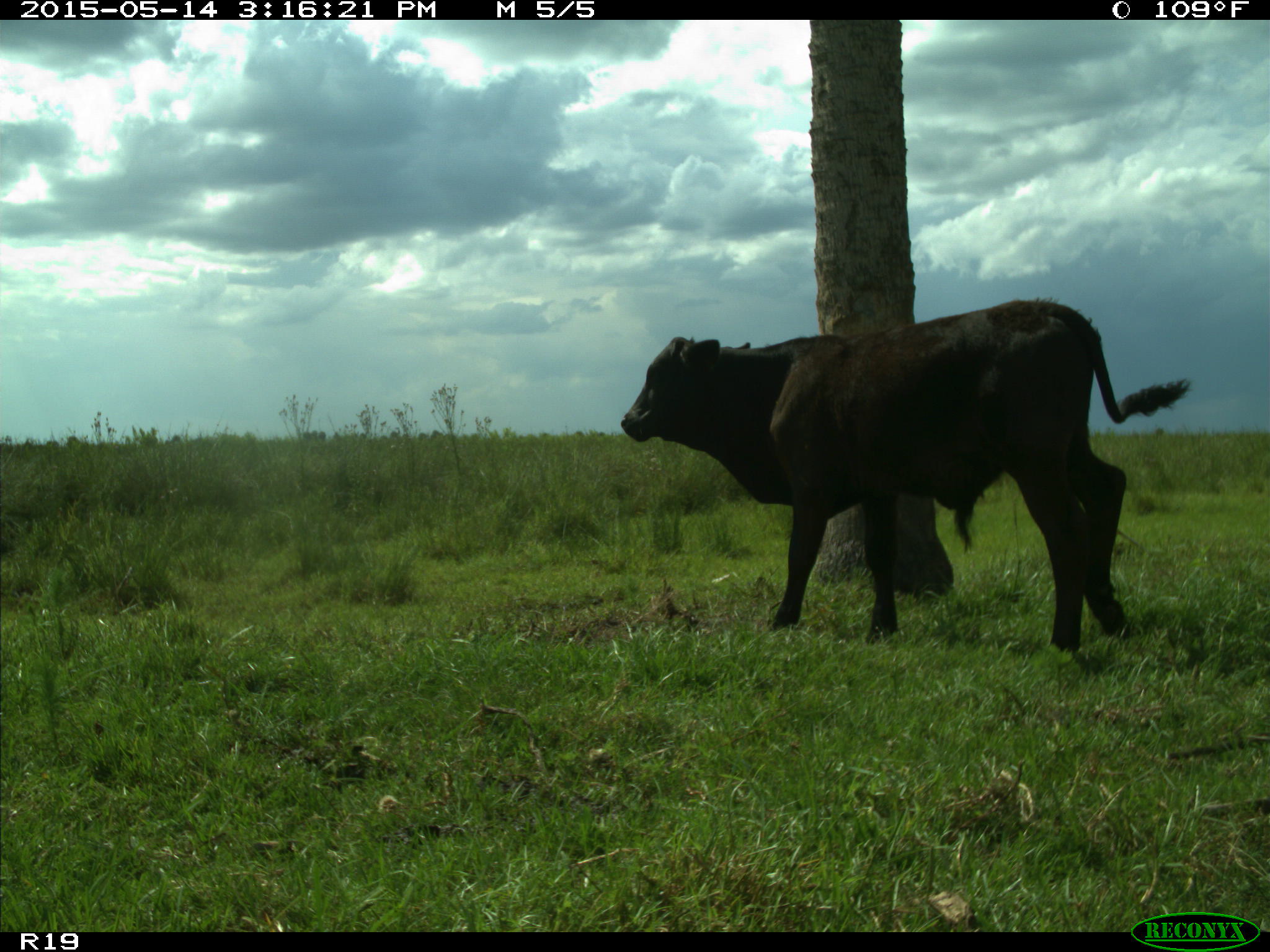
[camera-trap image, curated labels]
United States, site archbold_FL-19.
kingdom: Animalia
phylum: Chordata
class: Mammalia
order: Artiodactyla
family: Bovidae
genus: Bos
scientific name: Bos taurus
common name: domestic cow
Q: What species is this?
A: Bos taurus (domestic cow).